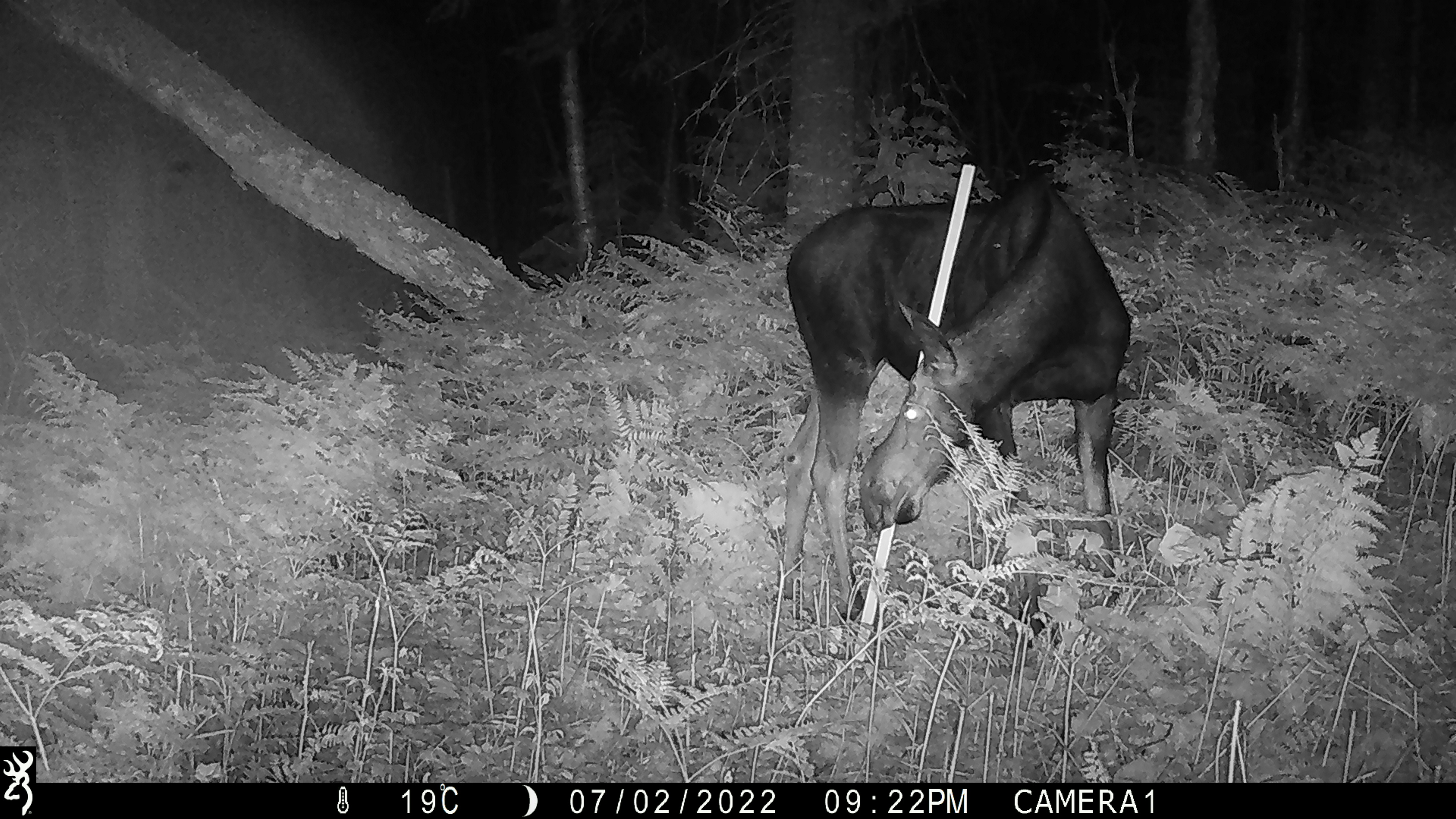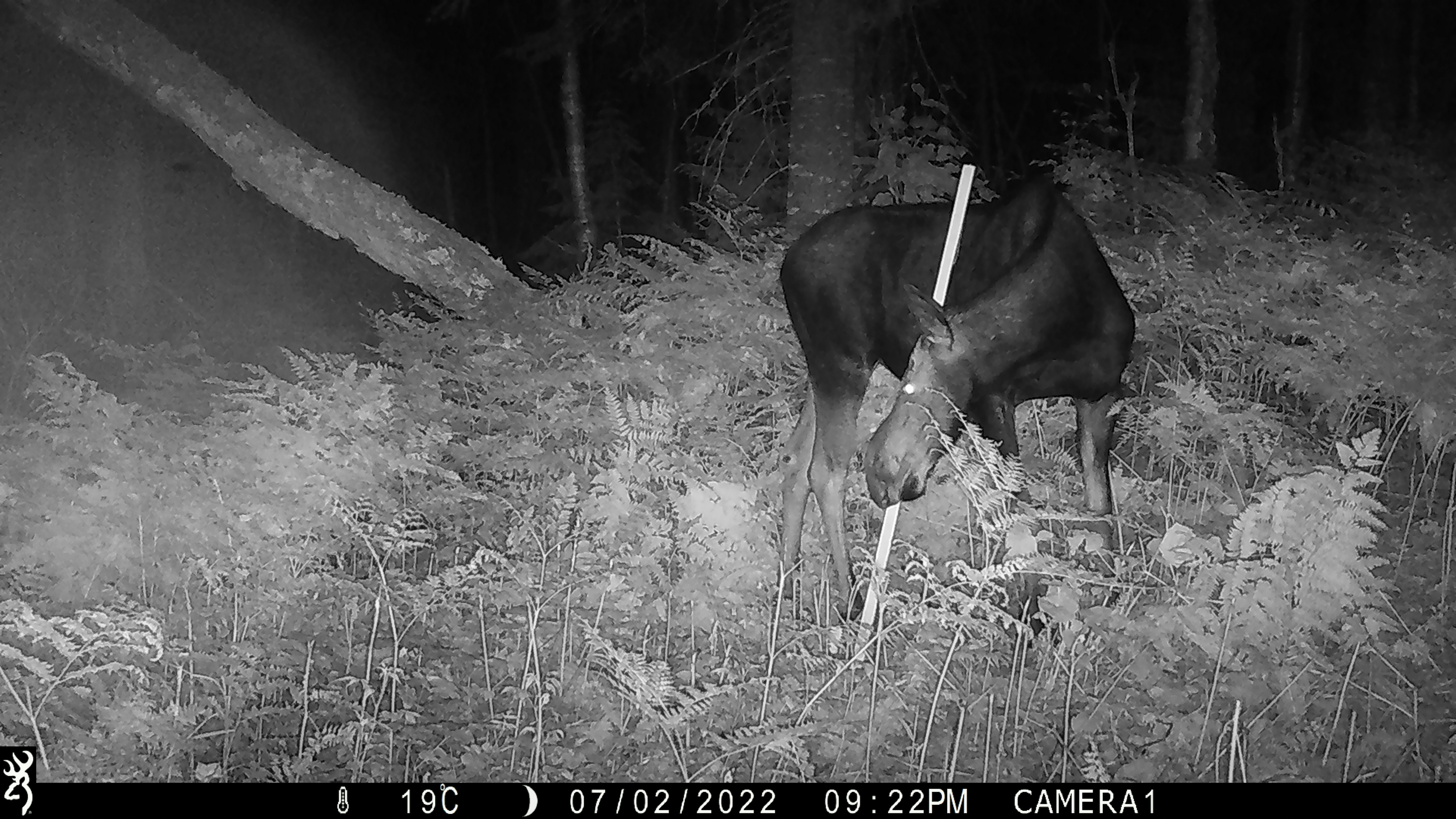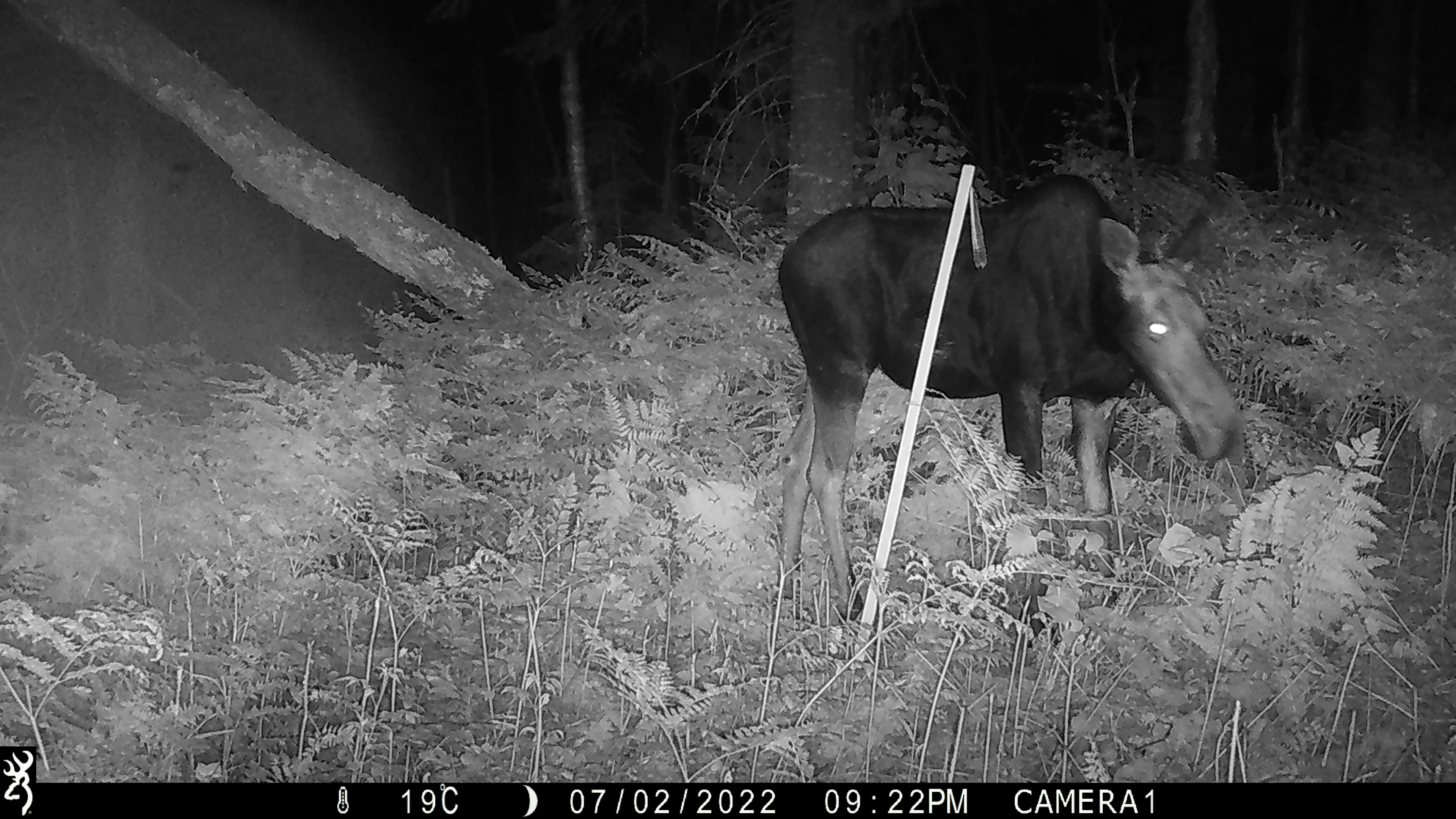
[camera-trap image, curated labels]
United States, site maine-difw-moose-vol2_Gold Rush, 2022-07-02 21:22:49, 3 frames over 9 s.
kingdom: Animalia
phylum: Chordata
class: Mammalia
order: Artiodactyla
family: Cervidae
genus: Alces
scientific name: Alces alces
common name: moose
Moose (Alces alces).